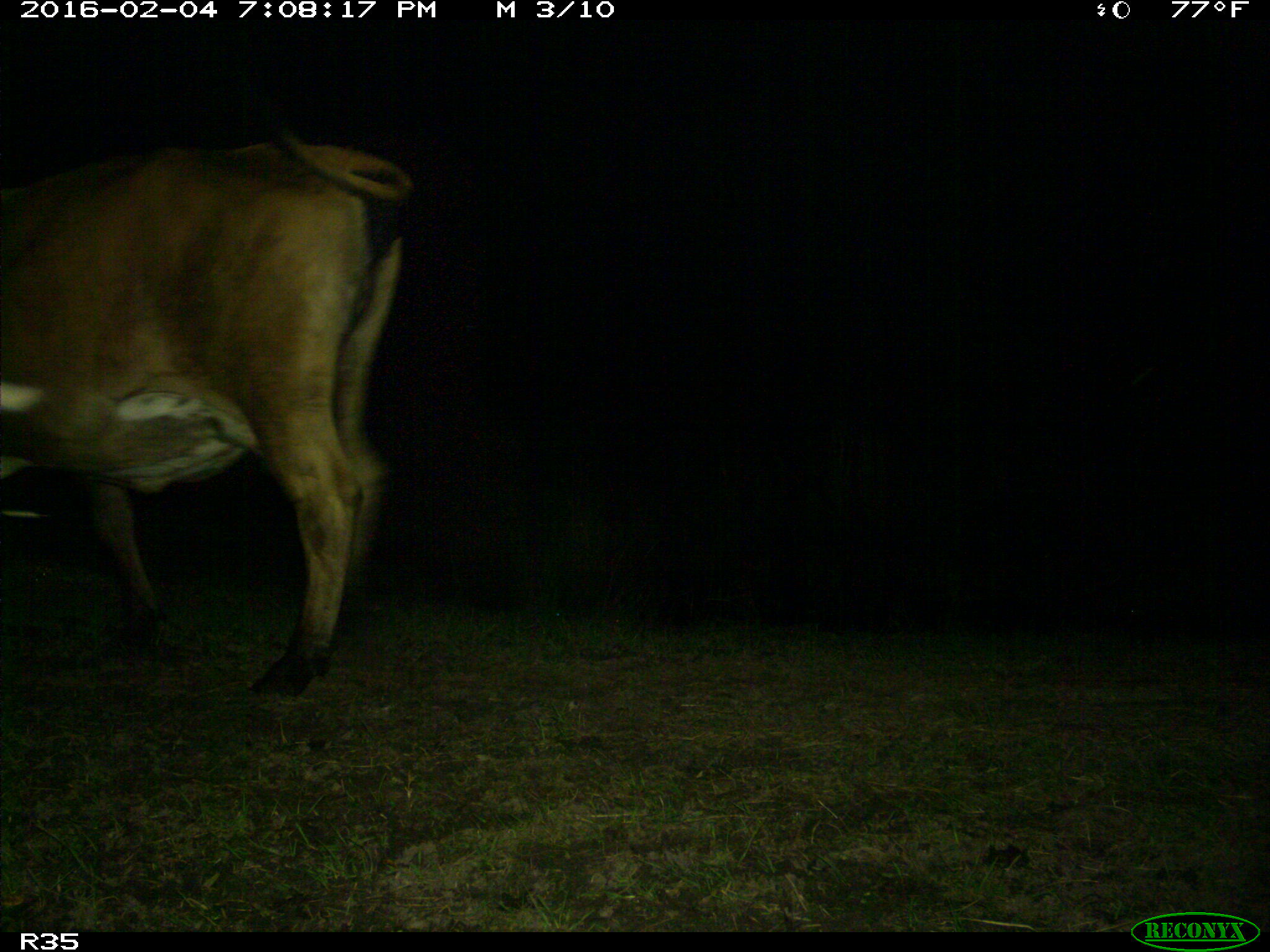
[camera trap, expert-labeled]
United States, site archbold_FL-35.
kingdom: Animalia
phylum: Chordata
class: Mammalia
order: Artiodactyla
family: Bovidae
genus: Bos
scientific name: Bos taurus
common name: domestic cow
Bos taurus (domestic cow).